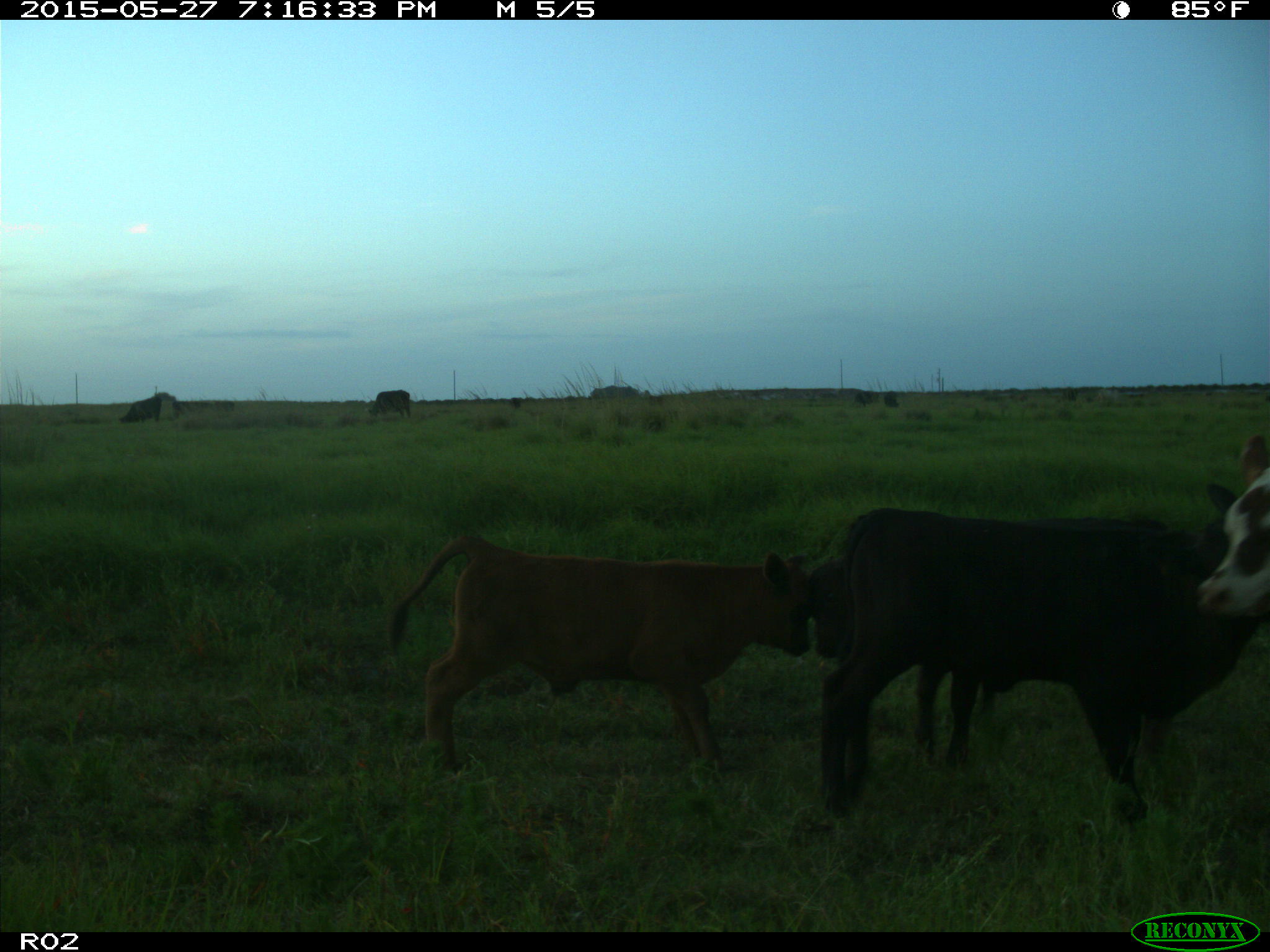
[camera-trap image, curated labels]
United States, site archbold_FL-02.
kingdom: Animalia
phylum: Chordata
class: Mammalia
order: Artiodactyla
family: Bovidae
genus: Bos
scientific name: Bos taurus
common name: domestic cow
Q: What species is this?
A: Bos taurus (domestic cow).